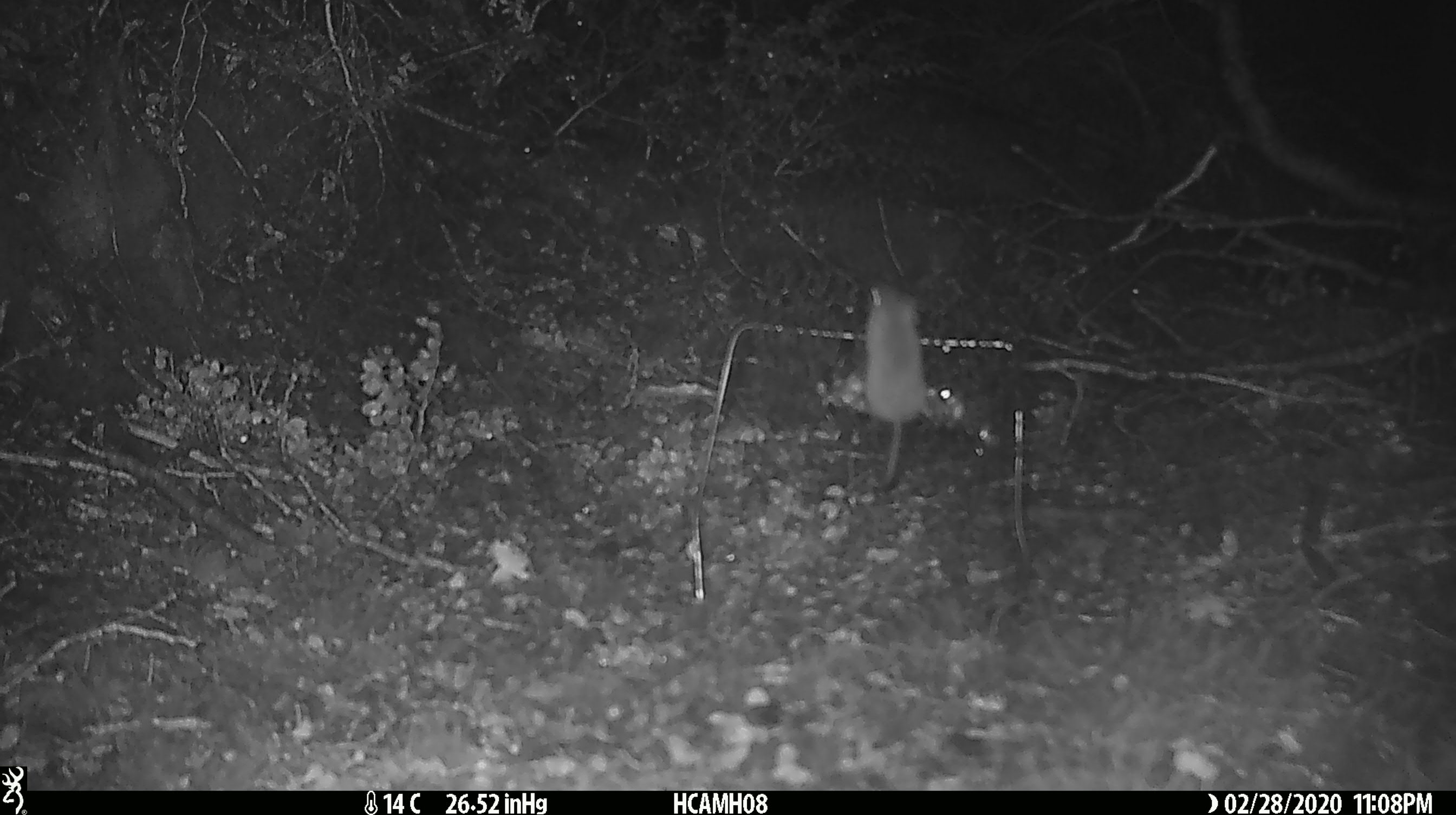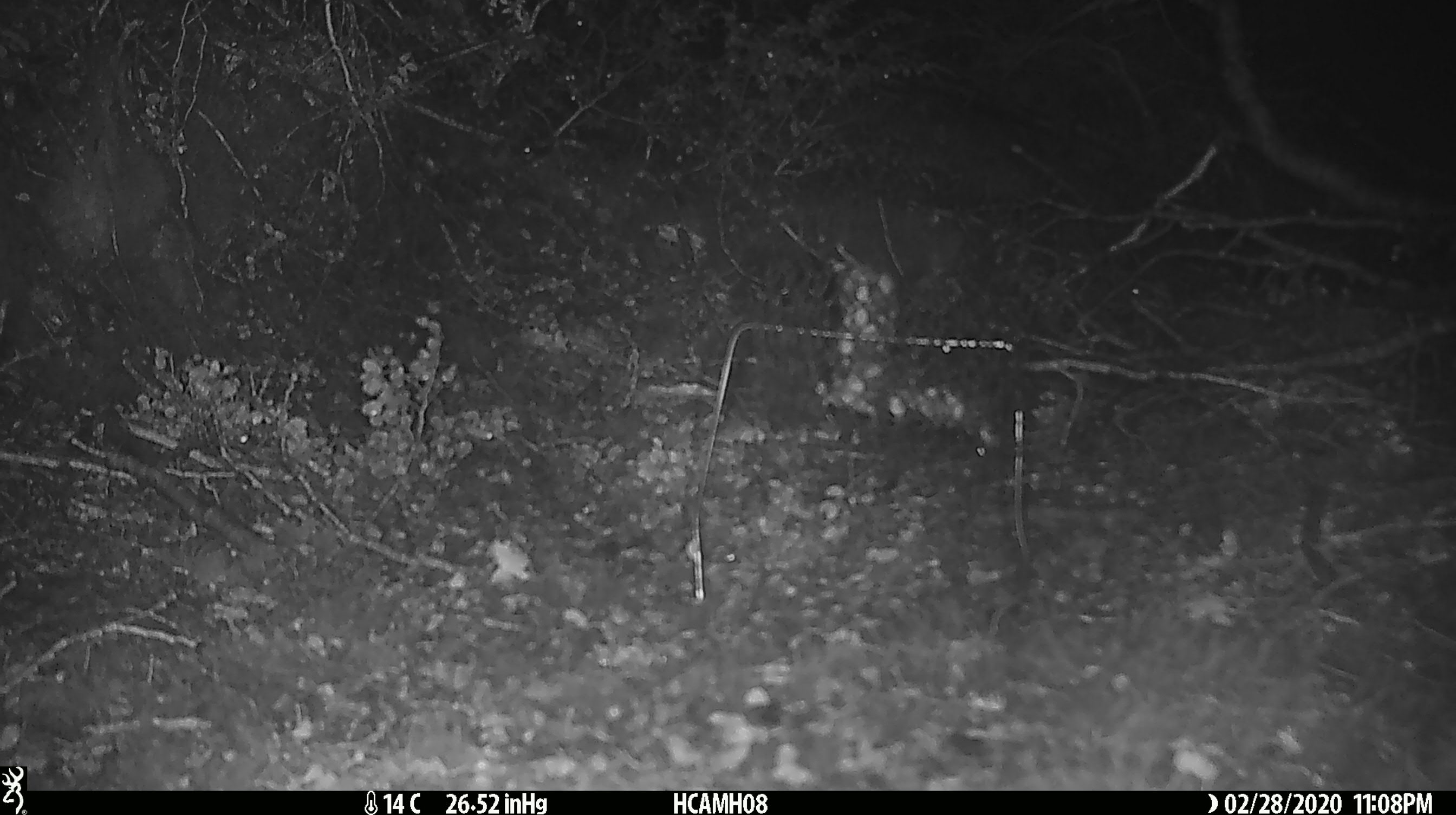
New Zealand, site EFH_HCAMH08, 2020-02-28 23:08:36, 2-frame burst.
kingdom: Animalia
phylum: Chordata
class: Mammalia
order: Rodentia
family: Muridae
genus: Mus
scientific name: Mus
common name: mouse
Mouse (Mus).